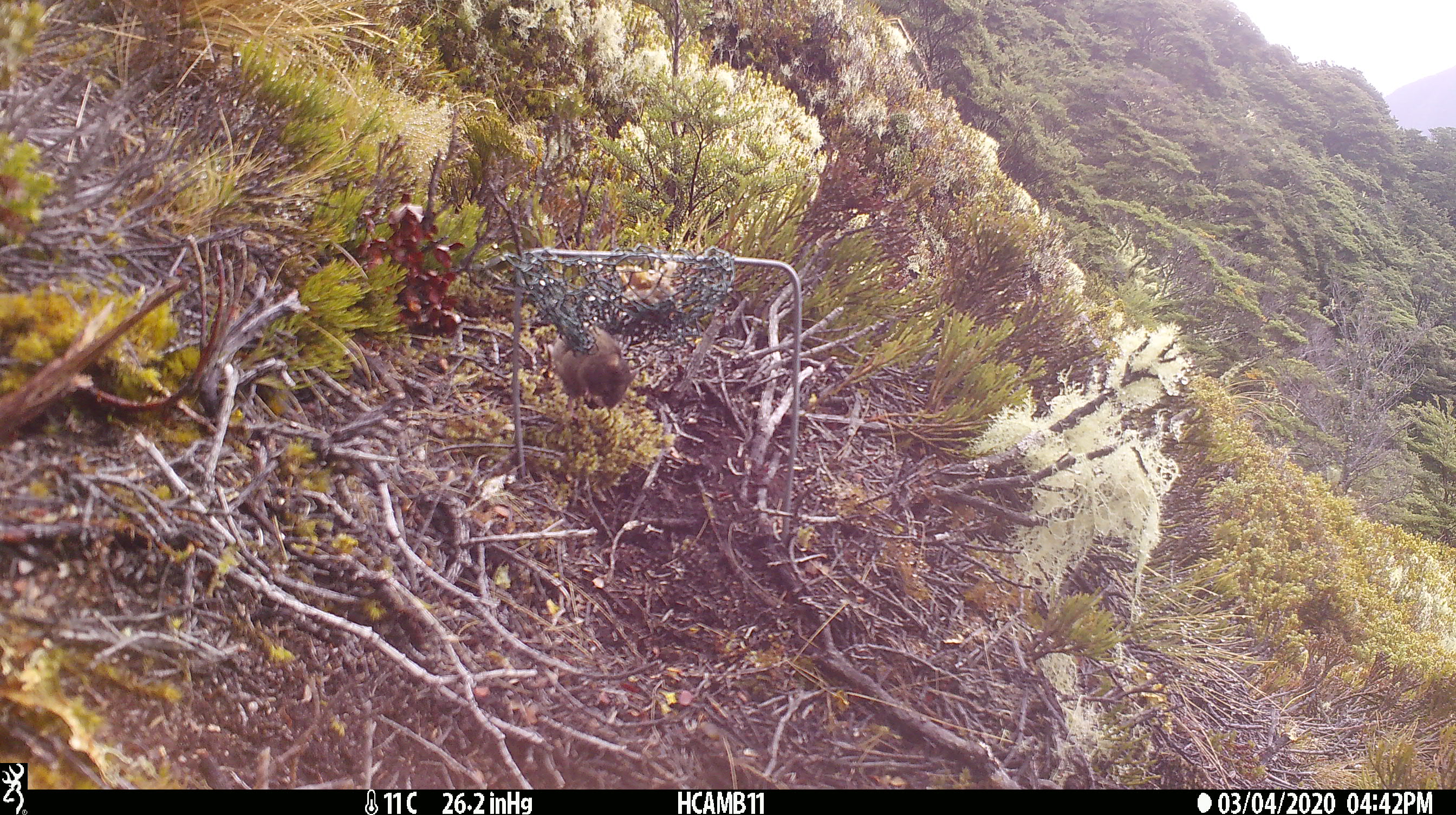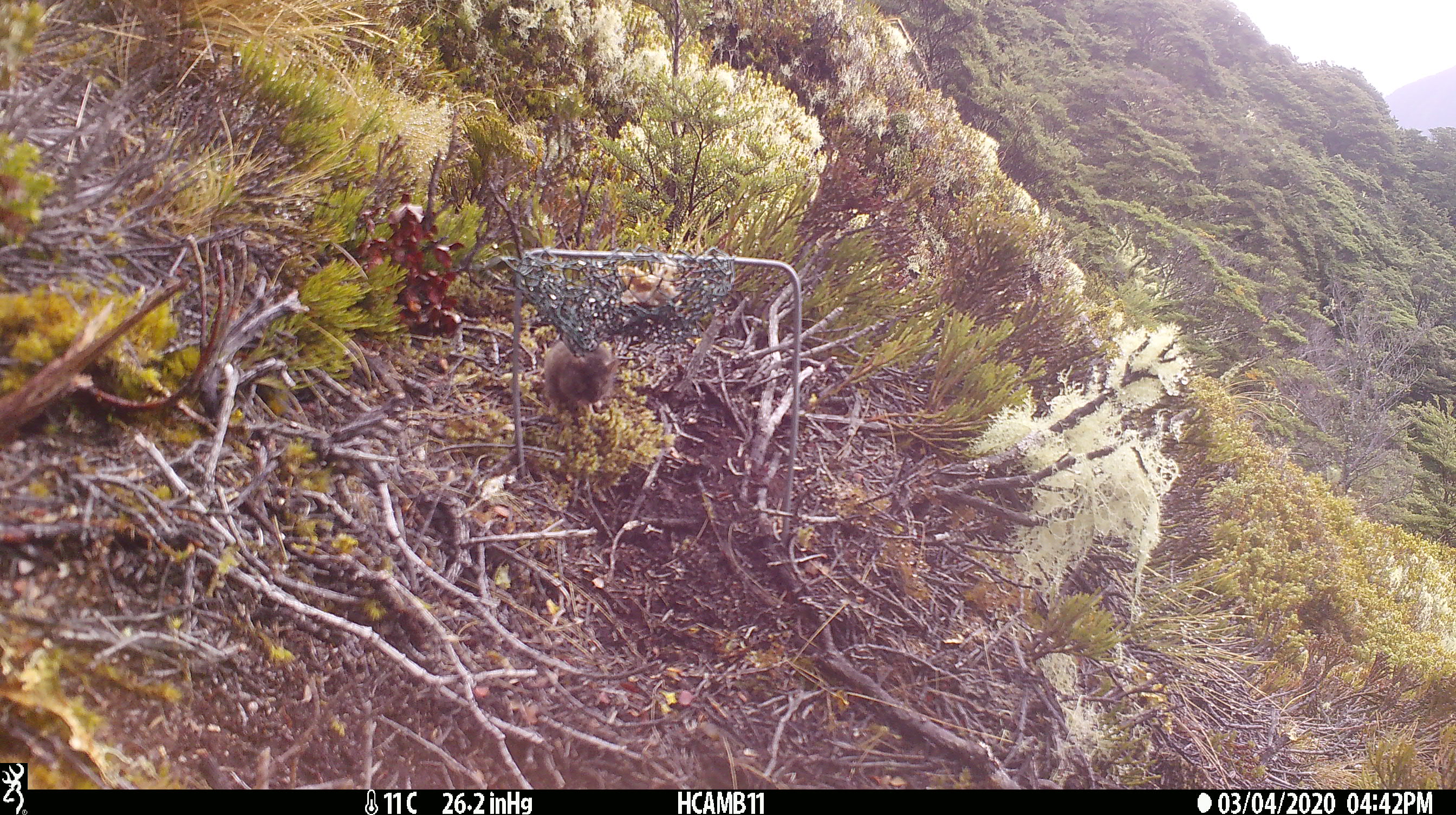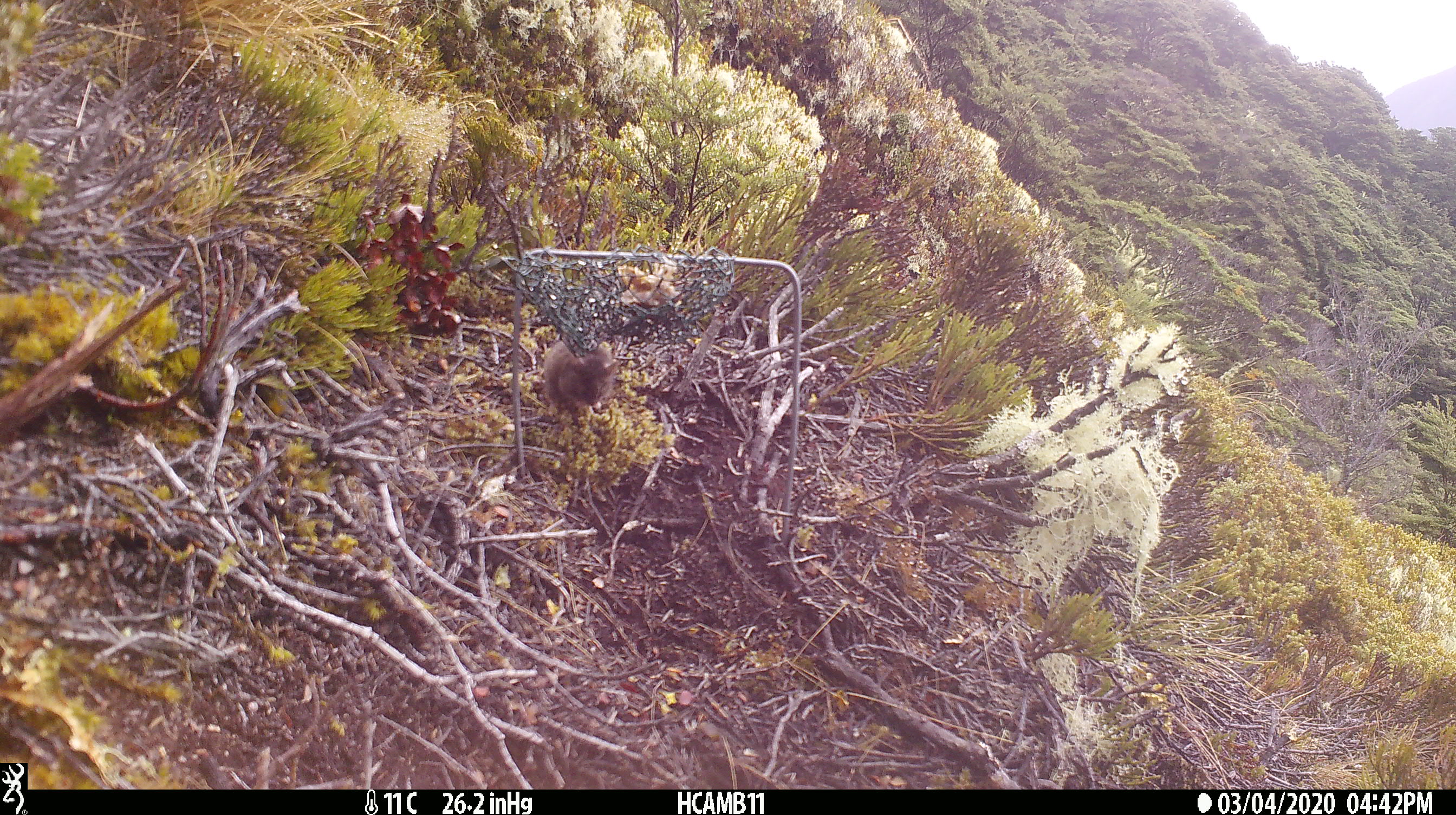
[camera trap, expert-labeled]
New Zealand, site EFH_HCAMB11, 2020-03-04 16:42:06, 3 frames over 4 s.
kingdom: Animalia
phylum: Chordata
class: Mammalia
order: Rodentia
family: Muridae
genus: Mus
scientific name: Mus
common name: mouse